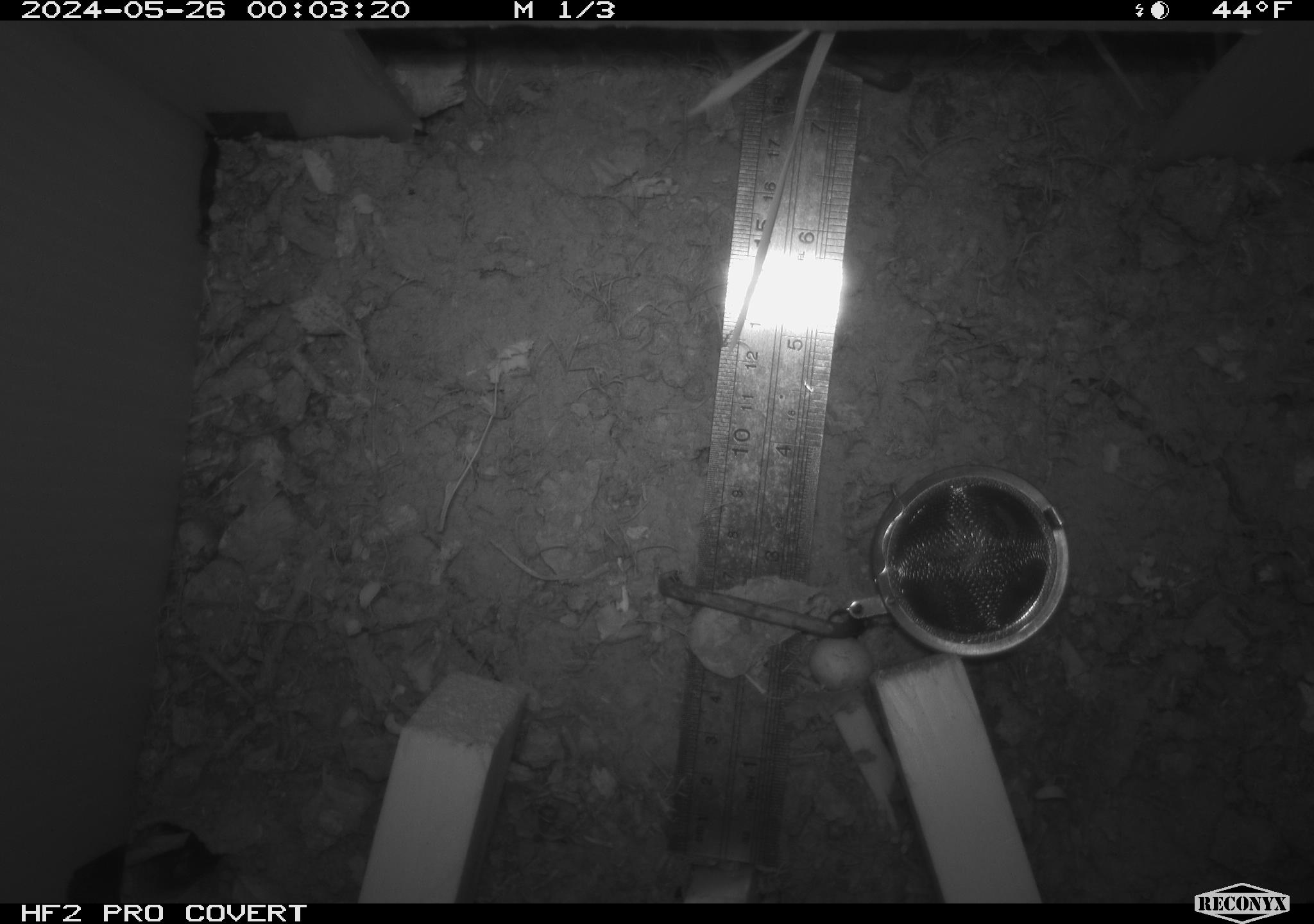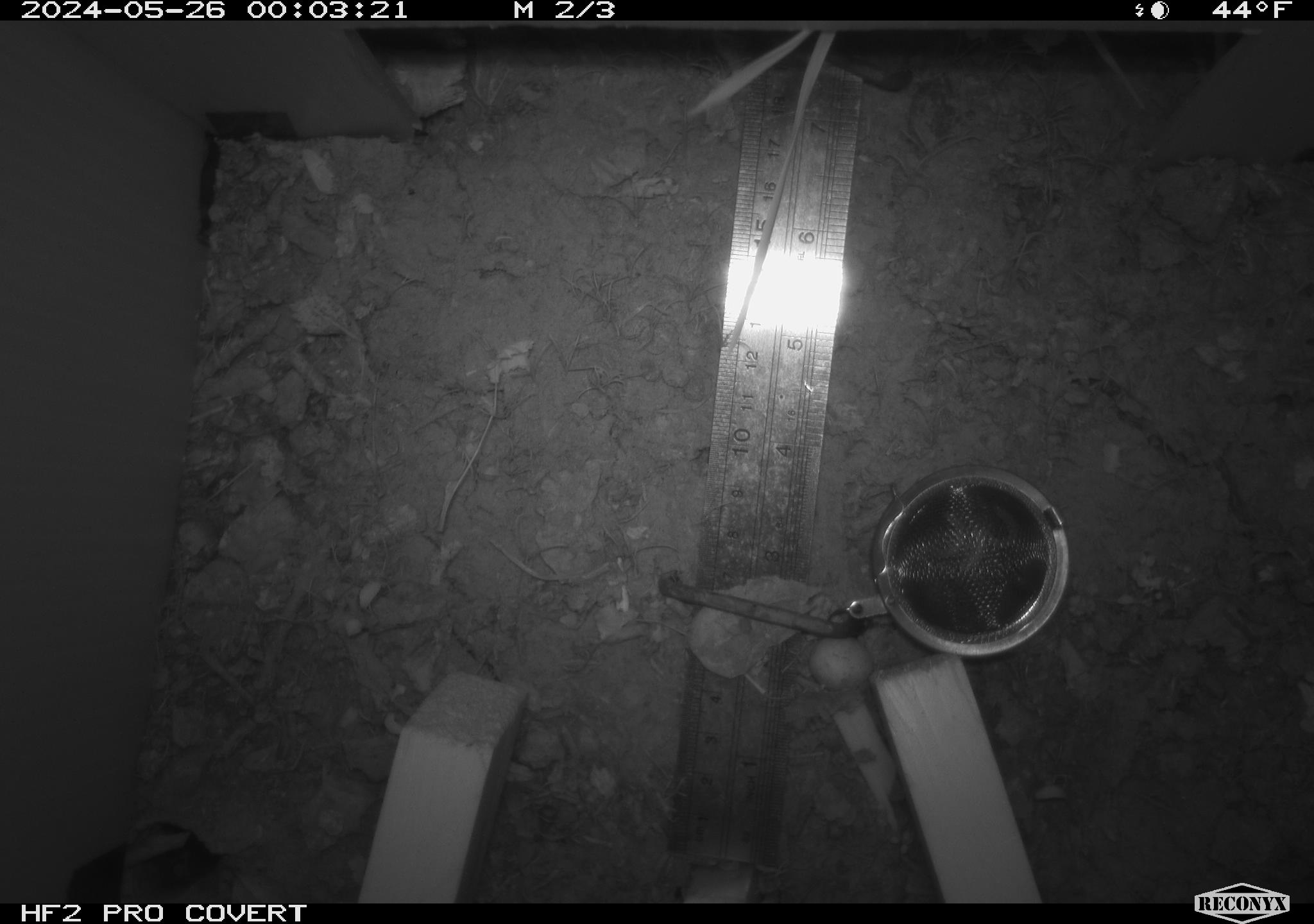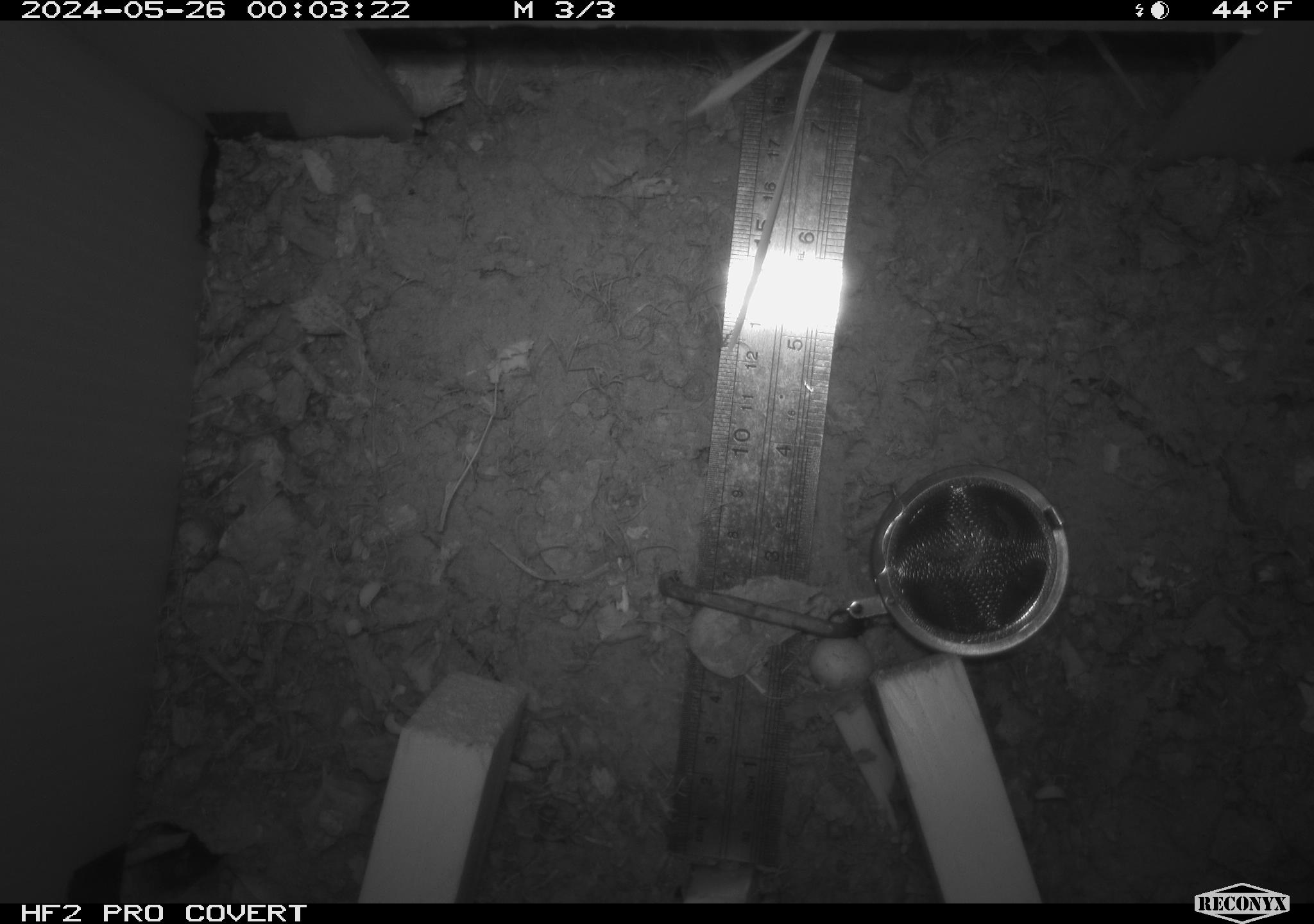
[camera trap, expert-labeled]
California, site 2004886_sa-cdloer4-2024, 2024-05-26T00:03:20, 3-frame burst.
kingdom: Animalia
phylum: Chordata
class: Mammalia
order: Rodentia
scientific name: Rodentia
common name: rodent